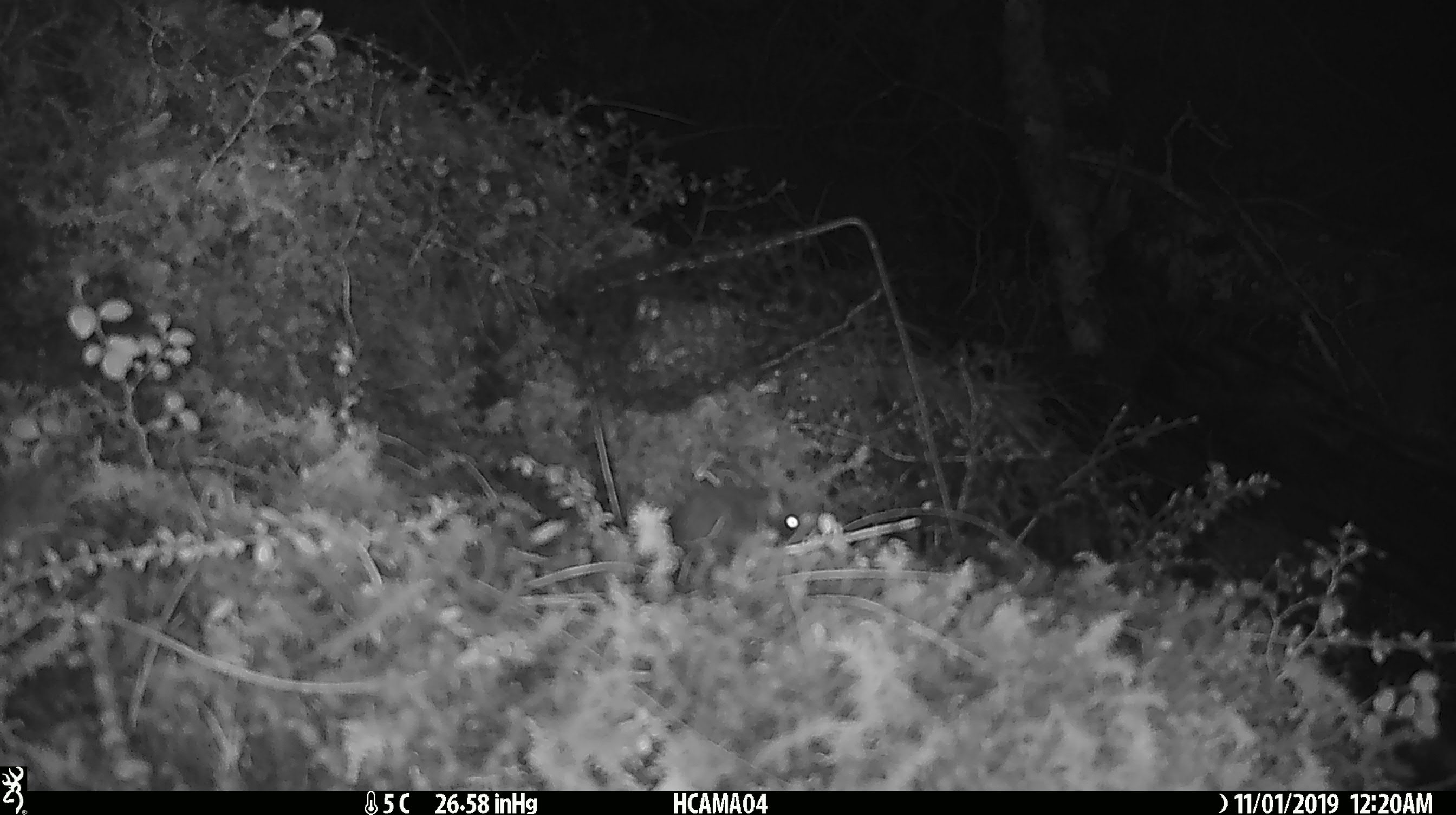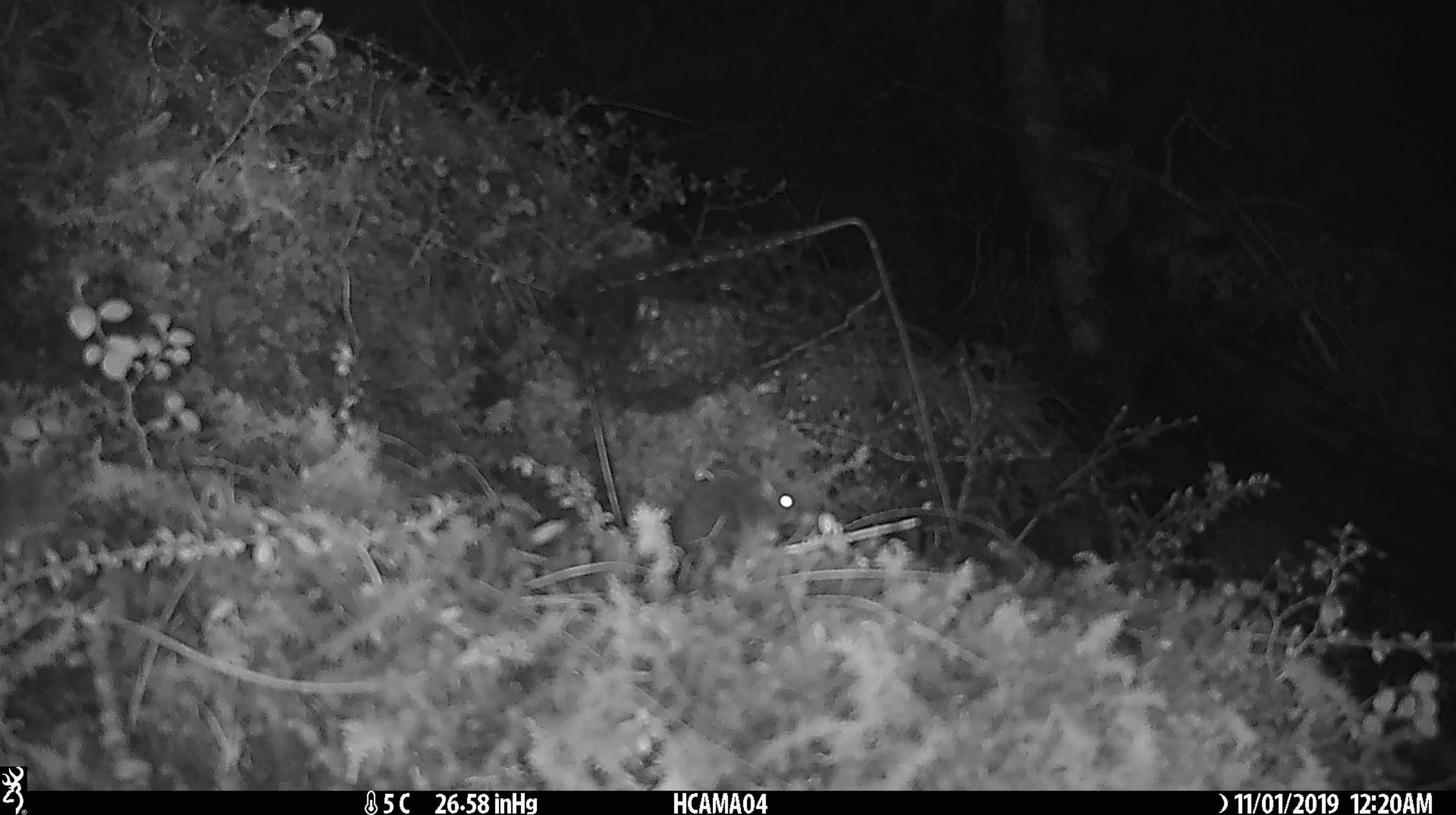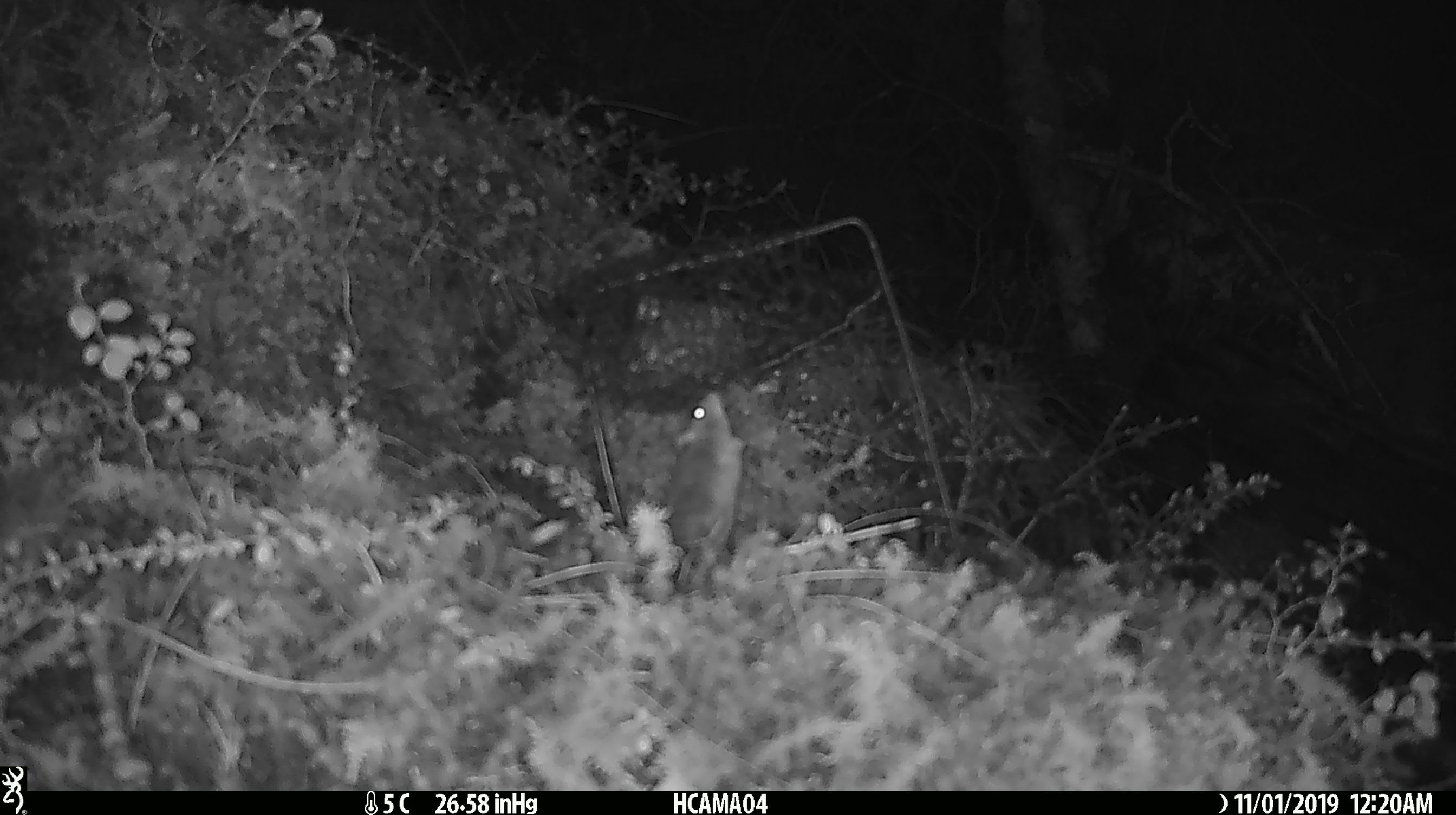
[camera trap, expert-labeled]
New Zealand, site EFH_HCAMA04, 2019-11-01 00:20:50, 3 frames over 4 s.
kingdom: Animalia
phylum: Chordata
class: Mammalia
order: Rodentia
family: Muridae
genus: Mus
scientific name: Mus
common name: mouse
Mouse (Mus).